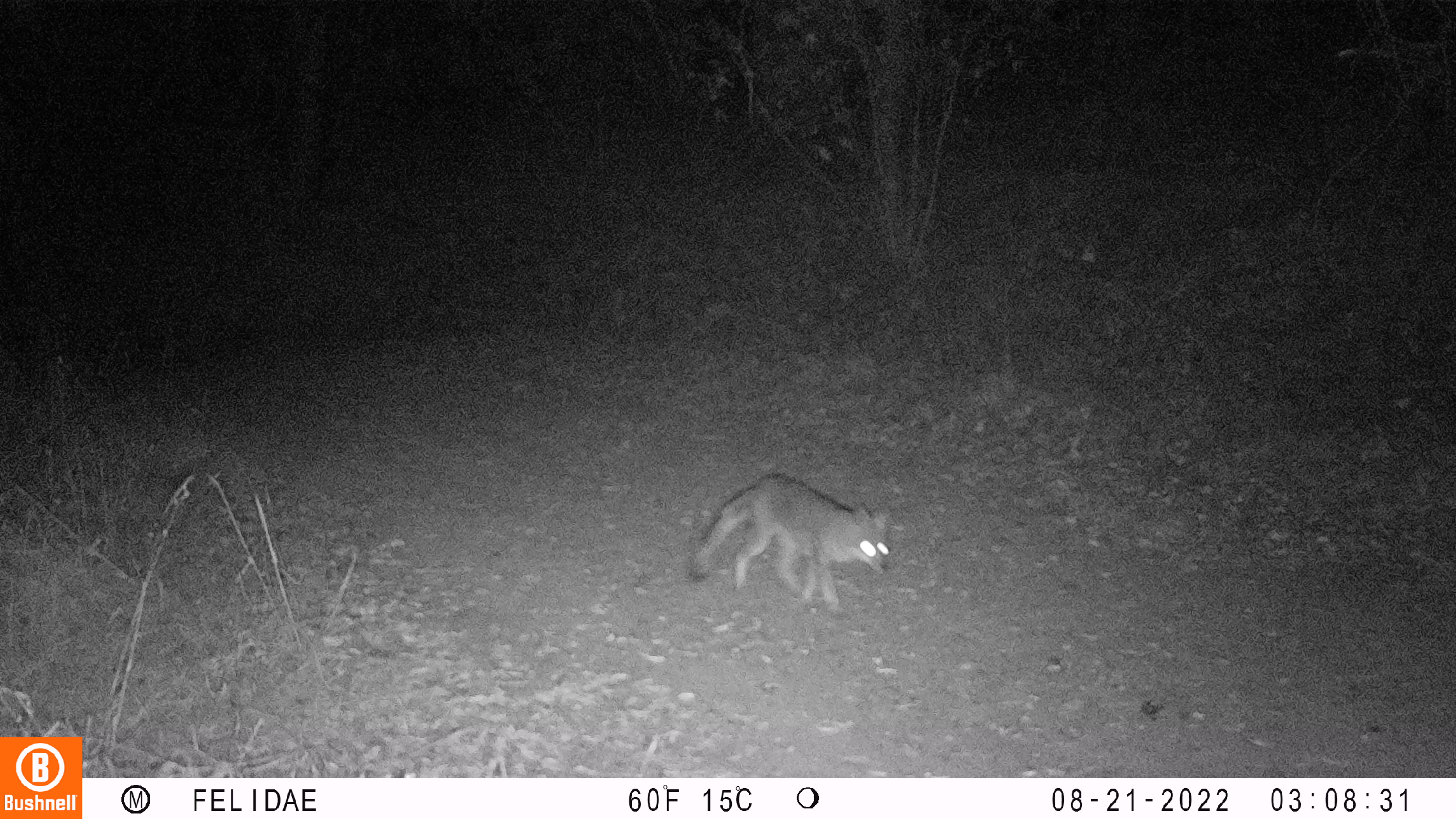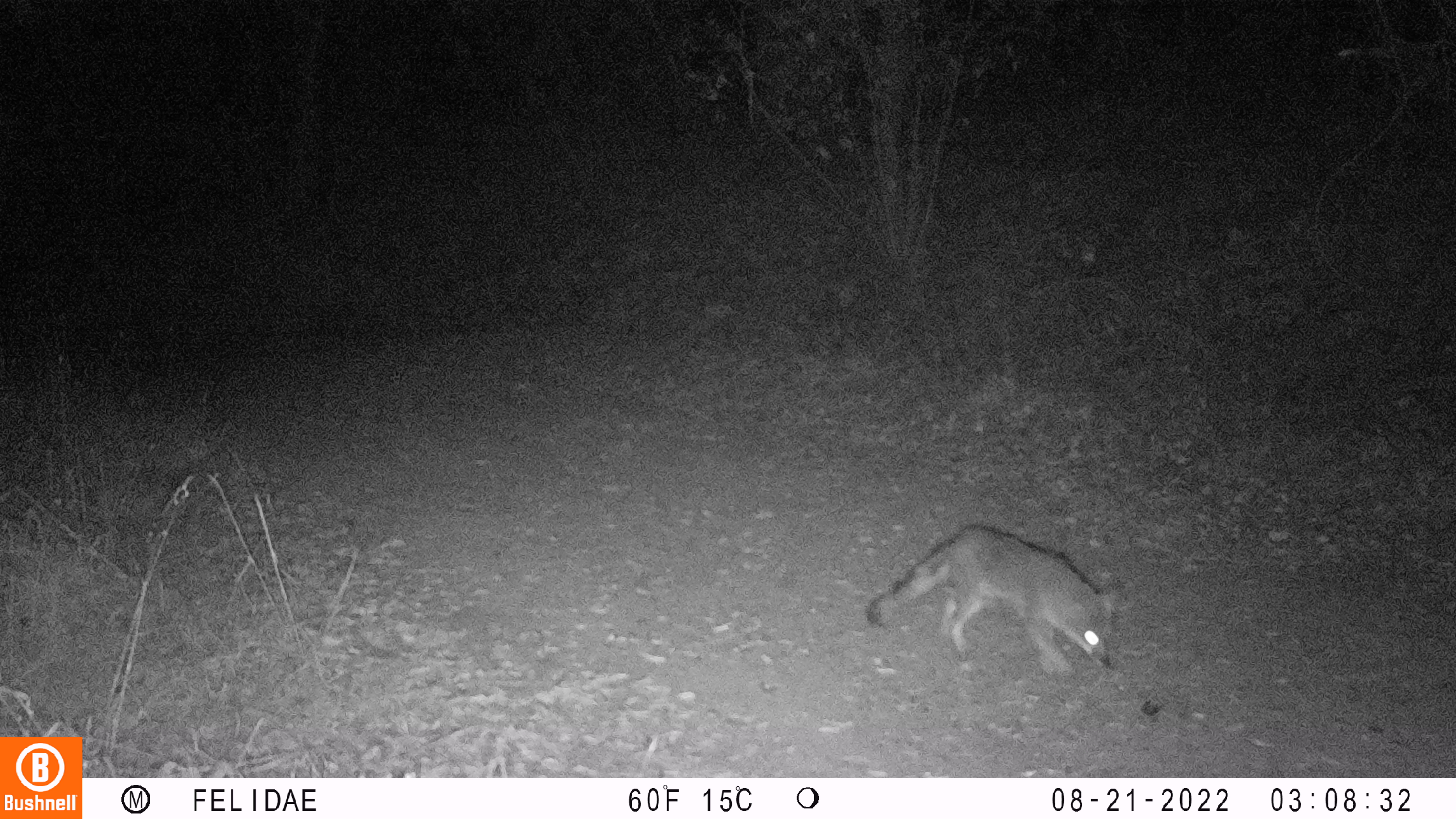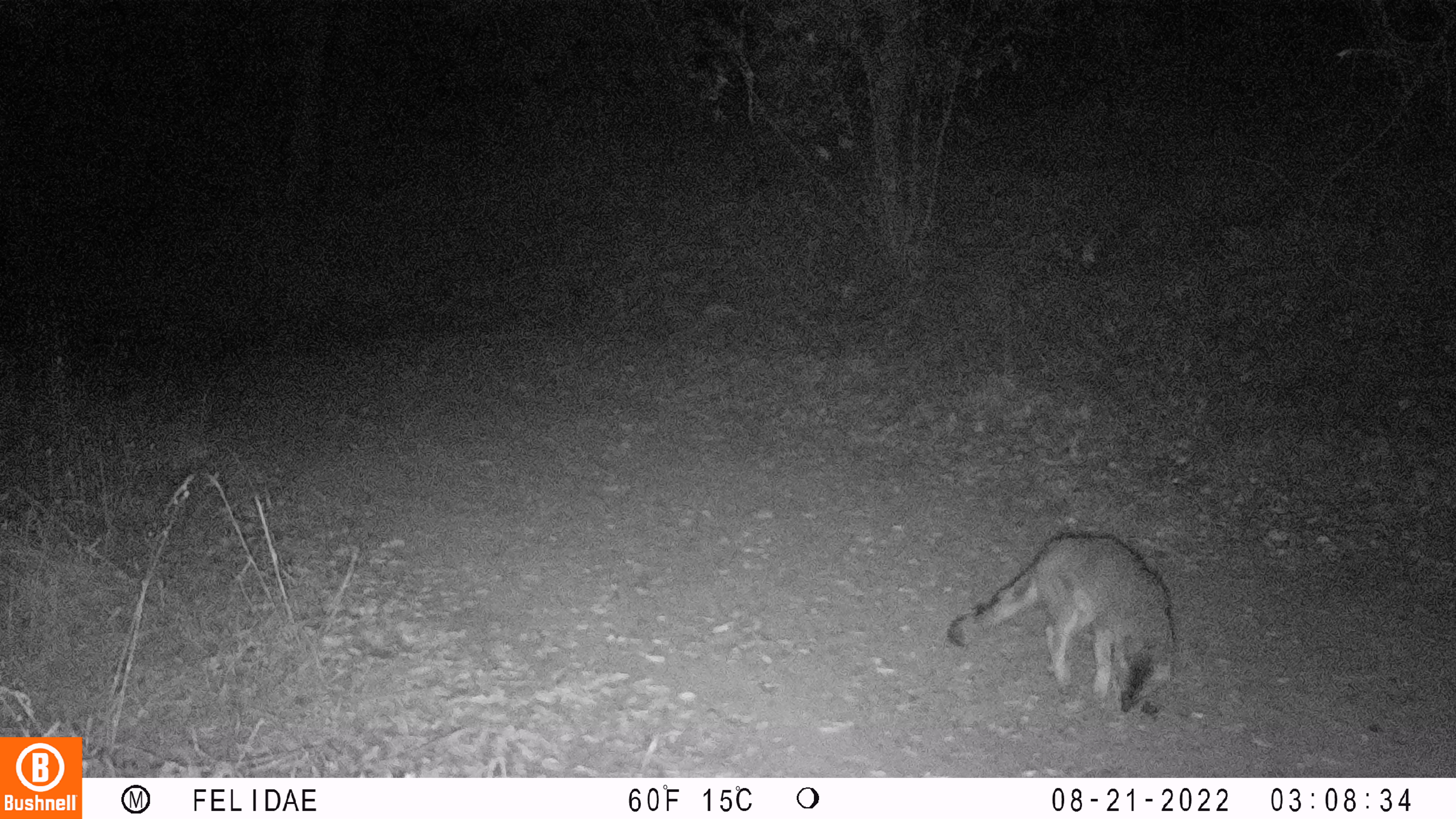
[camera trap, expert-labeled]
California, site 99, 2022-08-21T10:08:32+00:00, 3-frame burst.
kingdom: Animalia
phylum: Chordata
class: Mammalia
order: Carnivora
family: Canidae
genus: Urocyon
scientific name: Urocyon cinereoargenteus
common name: gray fox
Gray fox (Urocyon cinereoargenteus).